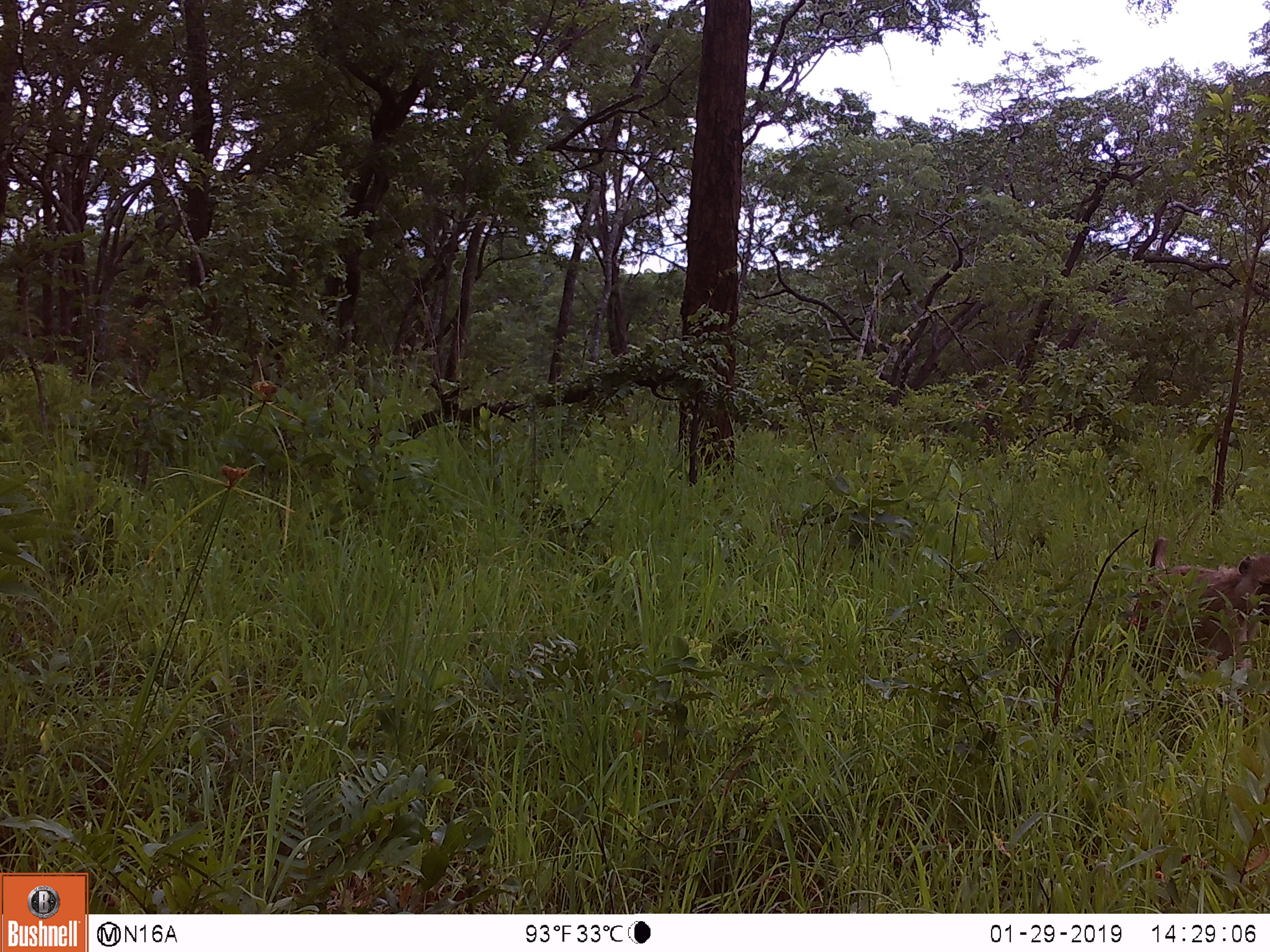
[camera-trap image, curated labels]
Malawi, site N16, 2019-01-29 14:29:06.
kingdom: Animalia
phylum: Chordata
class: Mammalia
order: Primates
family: Cercopithecidae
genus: Papio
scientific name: Papio cynocephalus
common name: yellow baboon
Yellow baboon (Papio cynocephalus), count 1.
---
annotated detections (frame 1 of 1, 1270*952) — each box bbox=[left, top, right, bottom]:
yellow baboon: bbox=[1118, 521, 1266, 696]